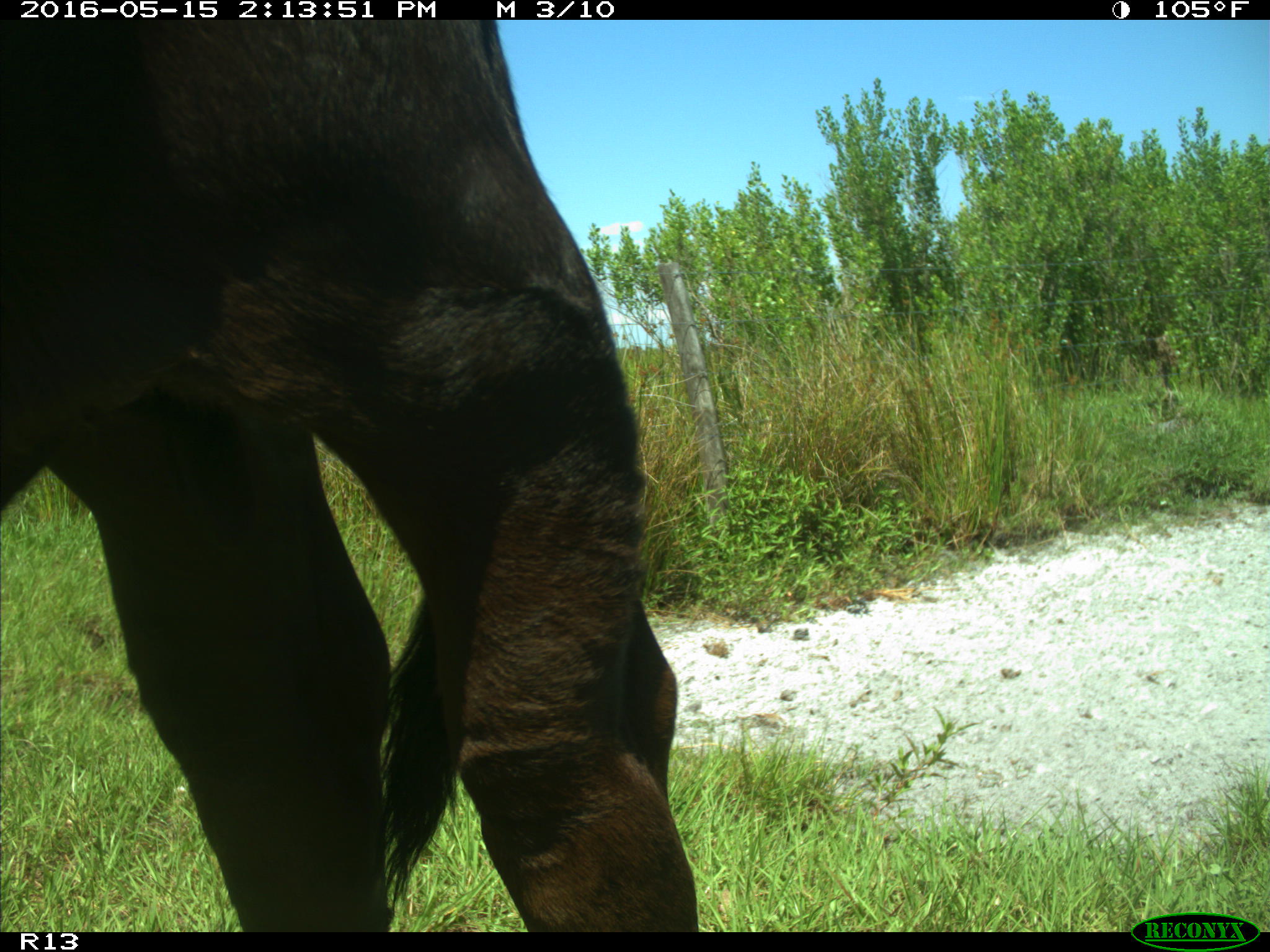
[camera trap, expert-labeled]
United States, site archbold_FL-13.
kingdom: Animalia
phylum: Chordata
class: Mammalia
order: Artiodactyla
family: Bovidae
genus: Bos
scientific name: Bos taurus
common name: domestic cow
Bos taurus (domestic cow).